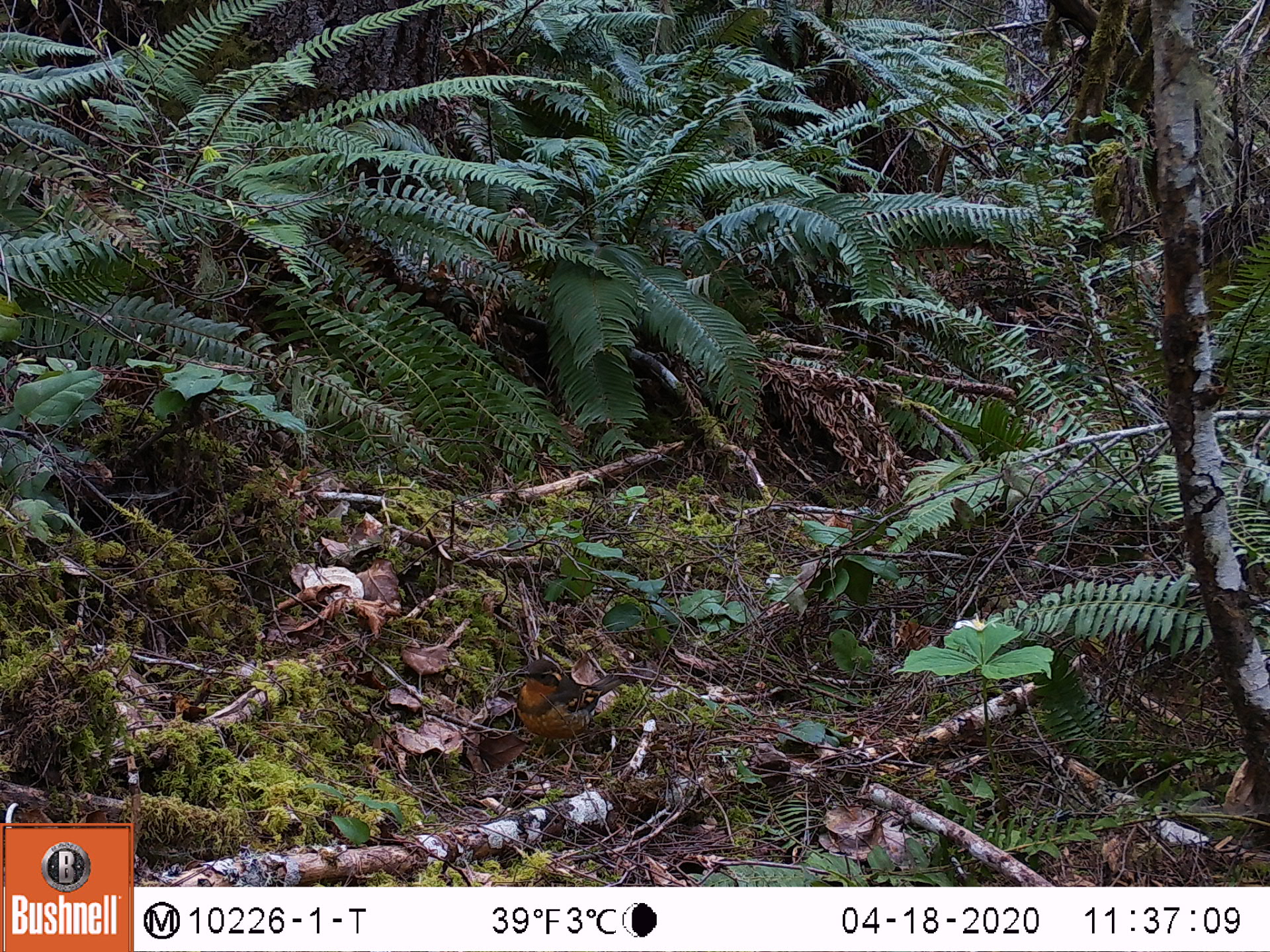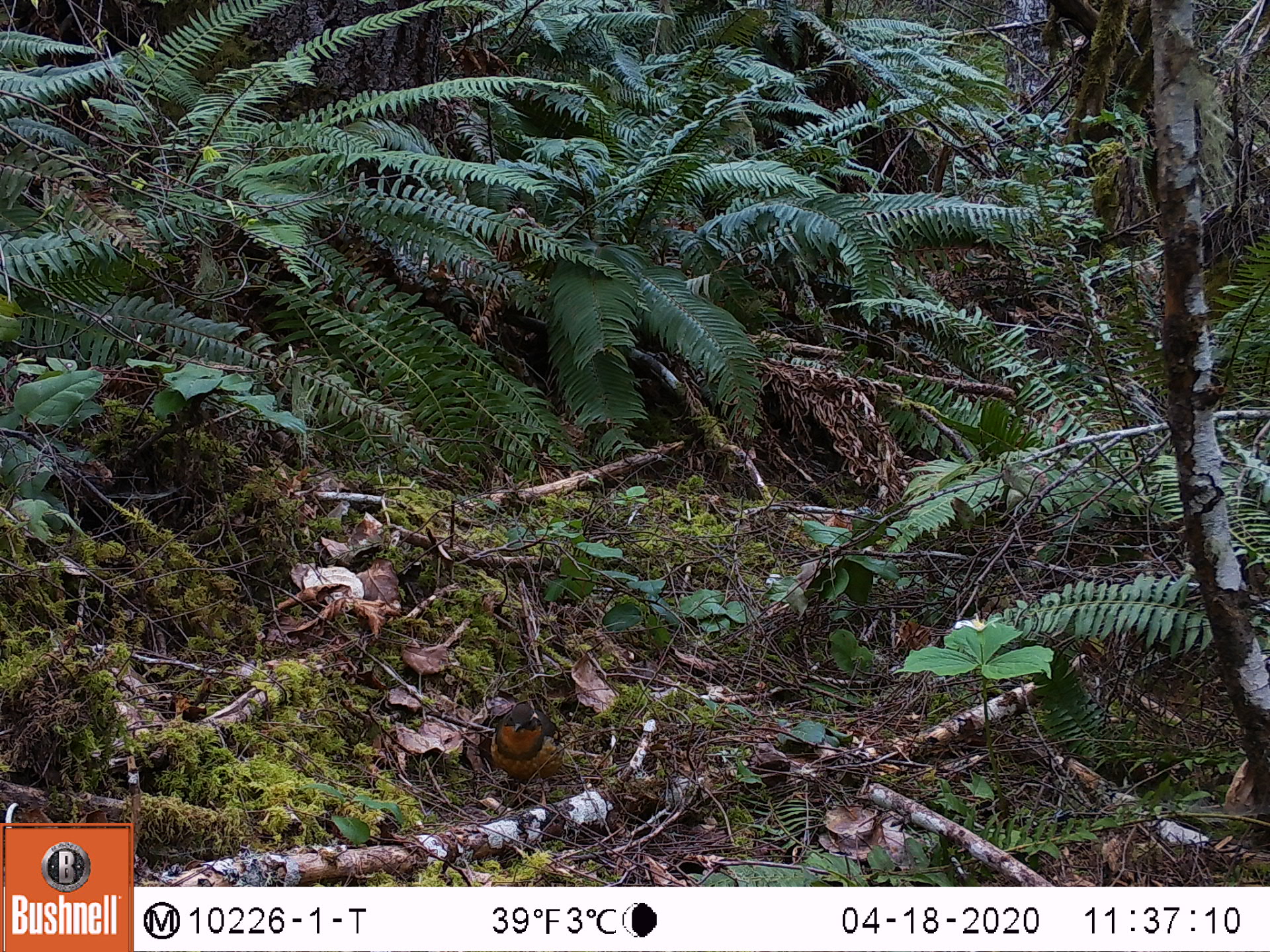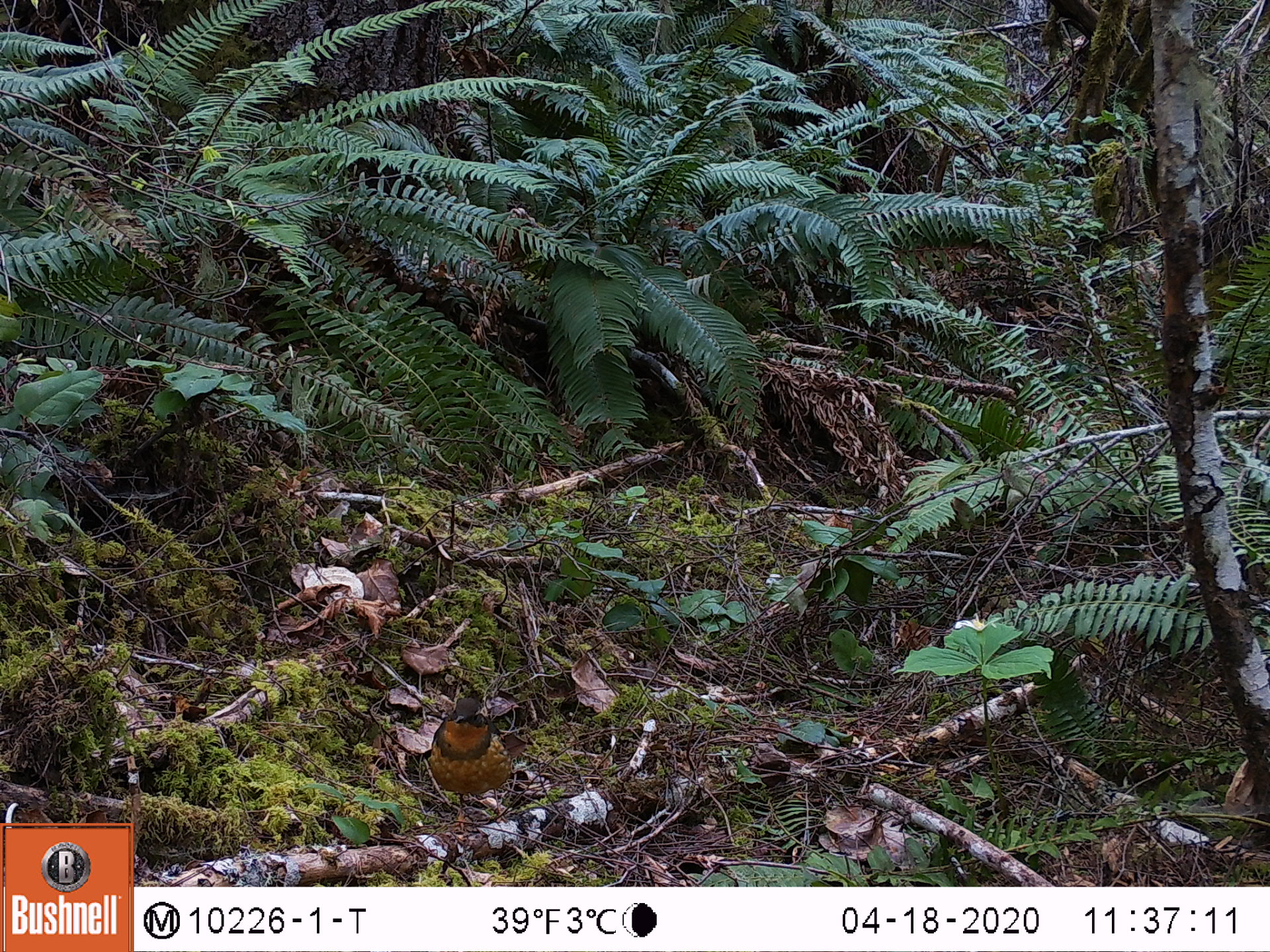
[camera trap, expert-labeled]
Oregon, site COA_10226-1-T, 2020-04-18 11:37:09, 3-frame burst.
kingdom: Animalia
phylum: Chordata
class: Aves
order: Passeriformes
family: Turdidae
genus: Ixoreus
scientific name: Ixoreus naevius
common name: varied thrush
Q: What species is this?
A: Varied thrush (Ixoreus naevius).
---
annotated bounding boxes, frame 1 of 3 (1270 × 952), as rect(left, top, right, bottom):
varied thrush: rect(511, 657, 635, 764)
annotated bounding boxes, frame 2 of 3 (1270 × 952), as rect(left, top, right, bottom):
varied thrush: rect(483, 700, 562, 788)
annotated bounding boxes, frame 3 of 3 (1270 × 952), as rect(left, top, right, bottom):
varied thrush: rect(421, 691, 514, 822)